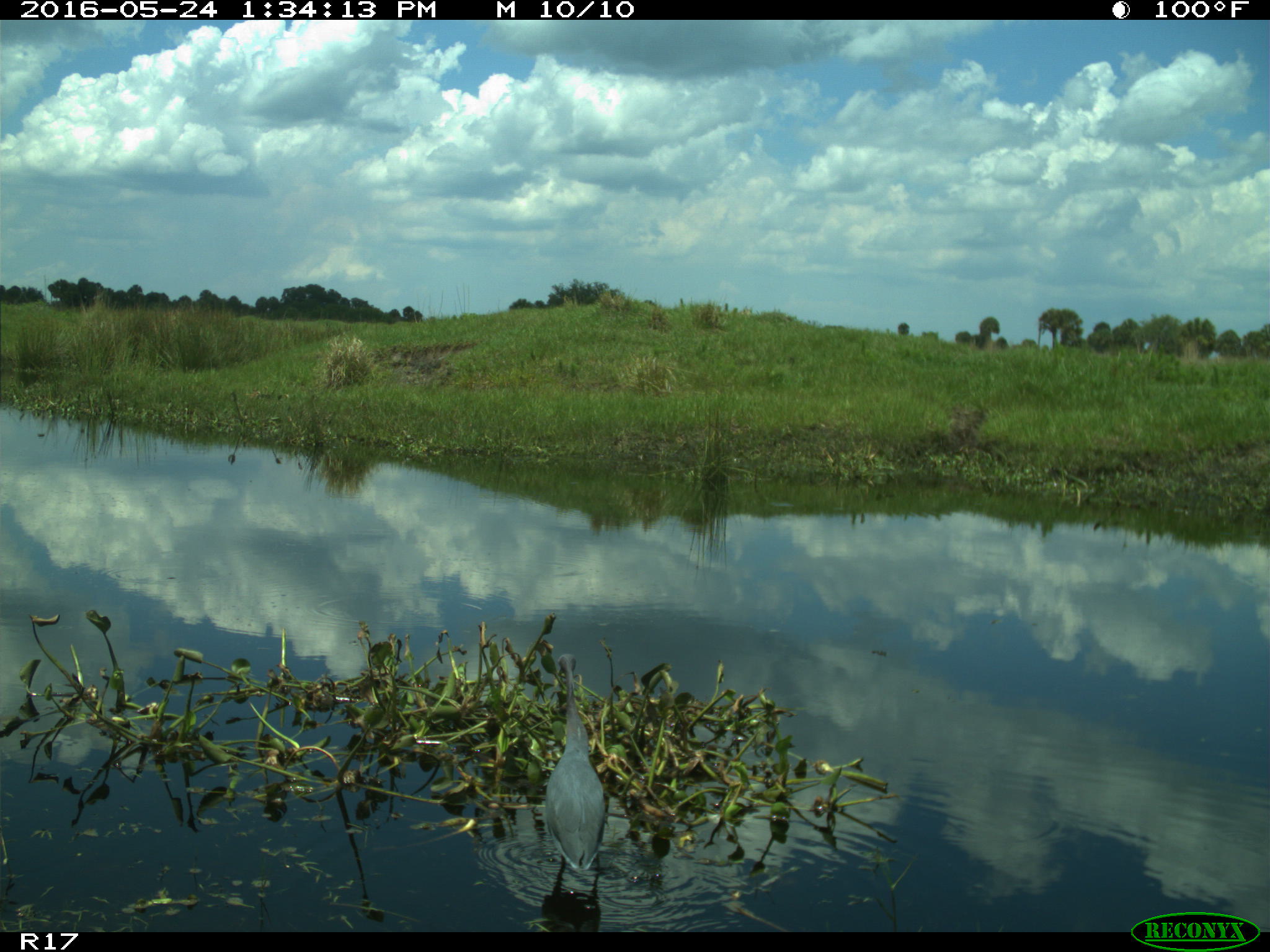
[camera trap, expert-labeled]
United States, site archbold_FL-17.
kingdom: Animalia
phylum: Chordata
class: Aves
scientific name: Aves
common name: birds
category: unidentified bird